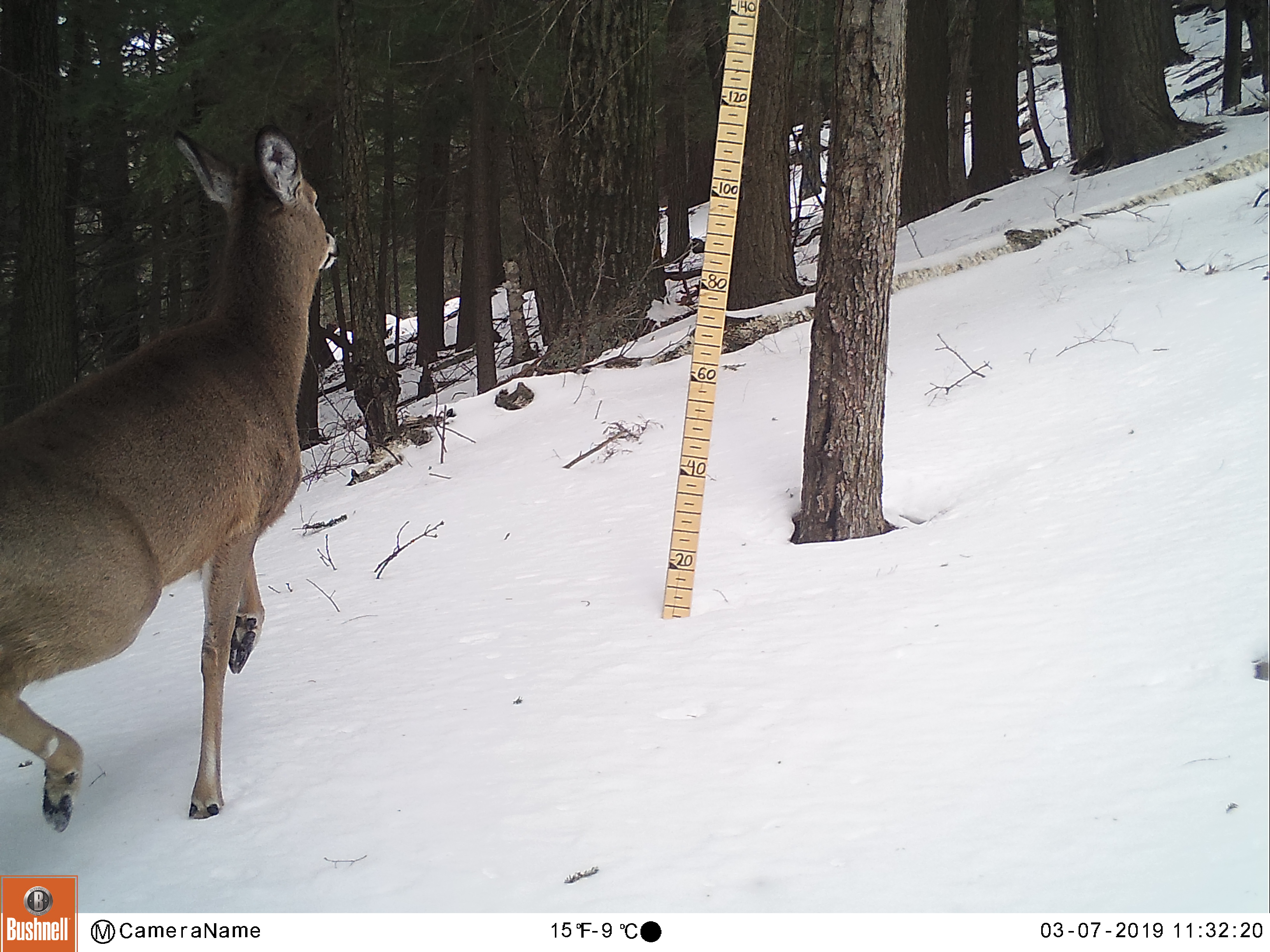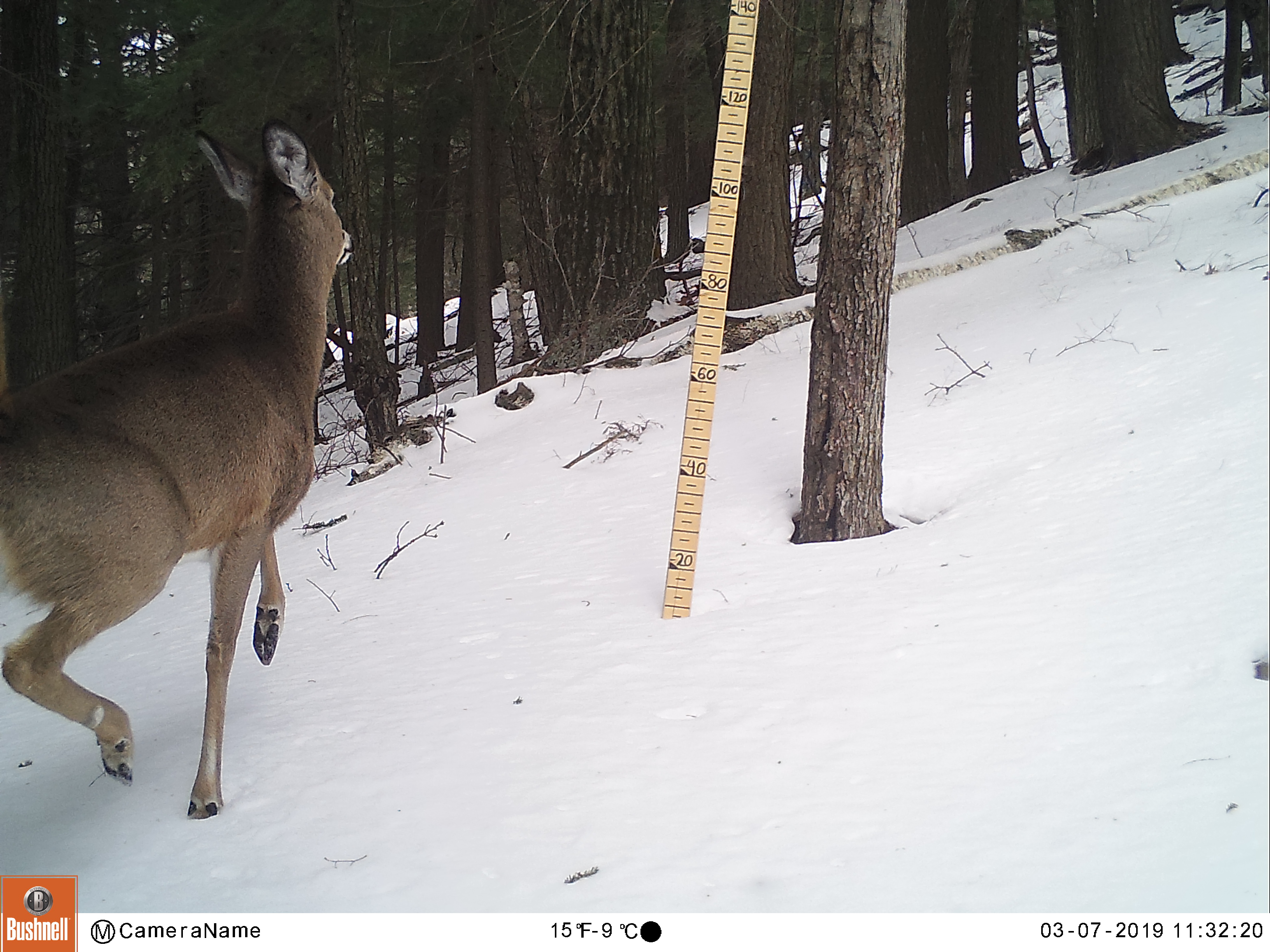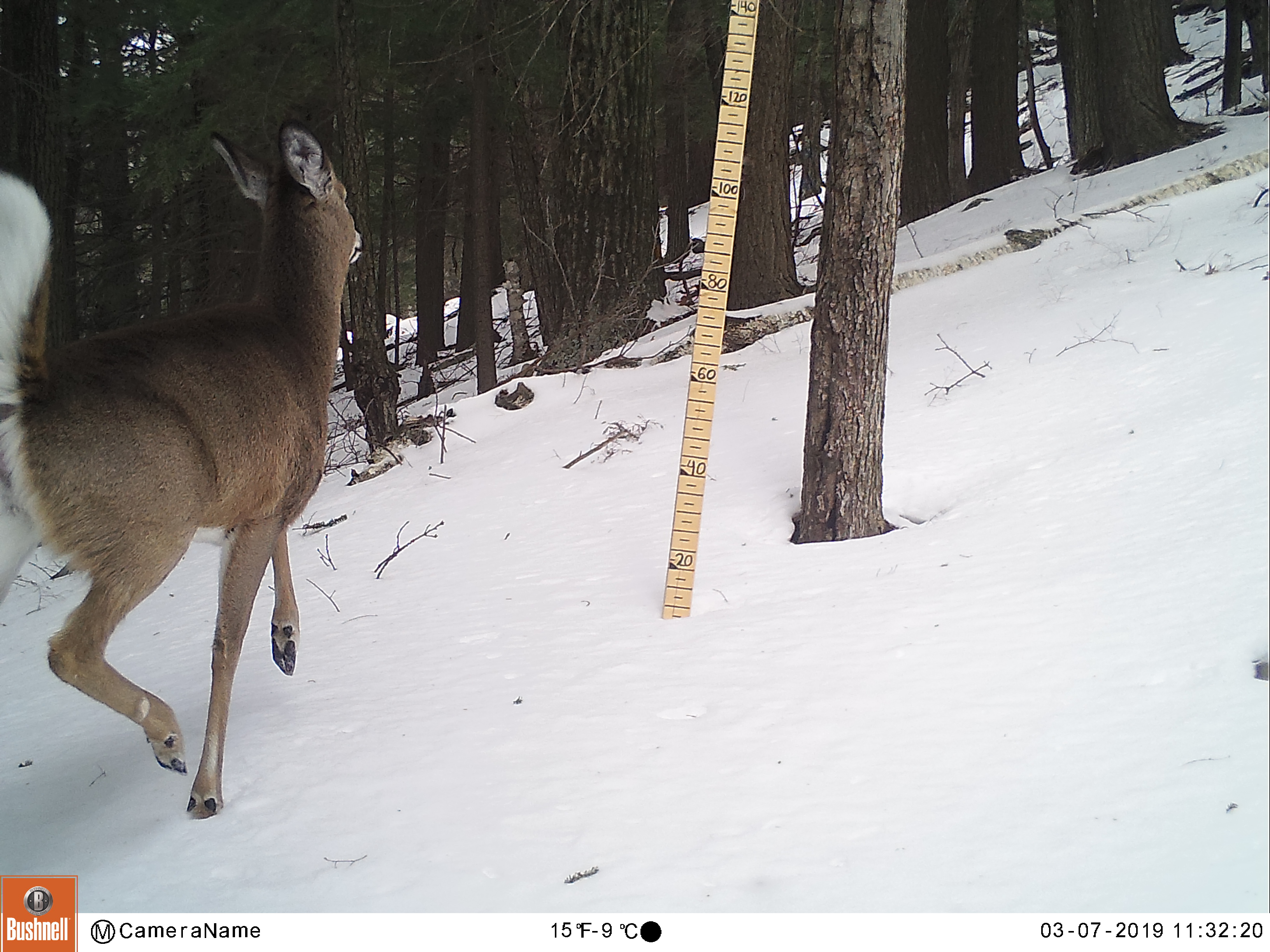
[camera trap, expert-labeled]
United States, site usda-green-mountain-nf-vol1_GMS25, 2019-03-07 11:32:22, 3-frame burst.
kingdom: Animalia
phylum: Chordata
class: Mammalia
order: Artiodactyla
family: Cervidae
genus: Odocoileus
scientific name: Odocoileus virginianus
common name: white-tailed deer